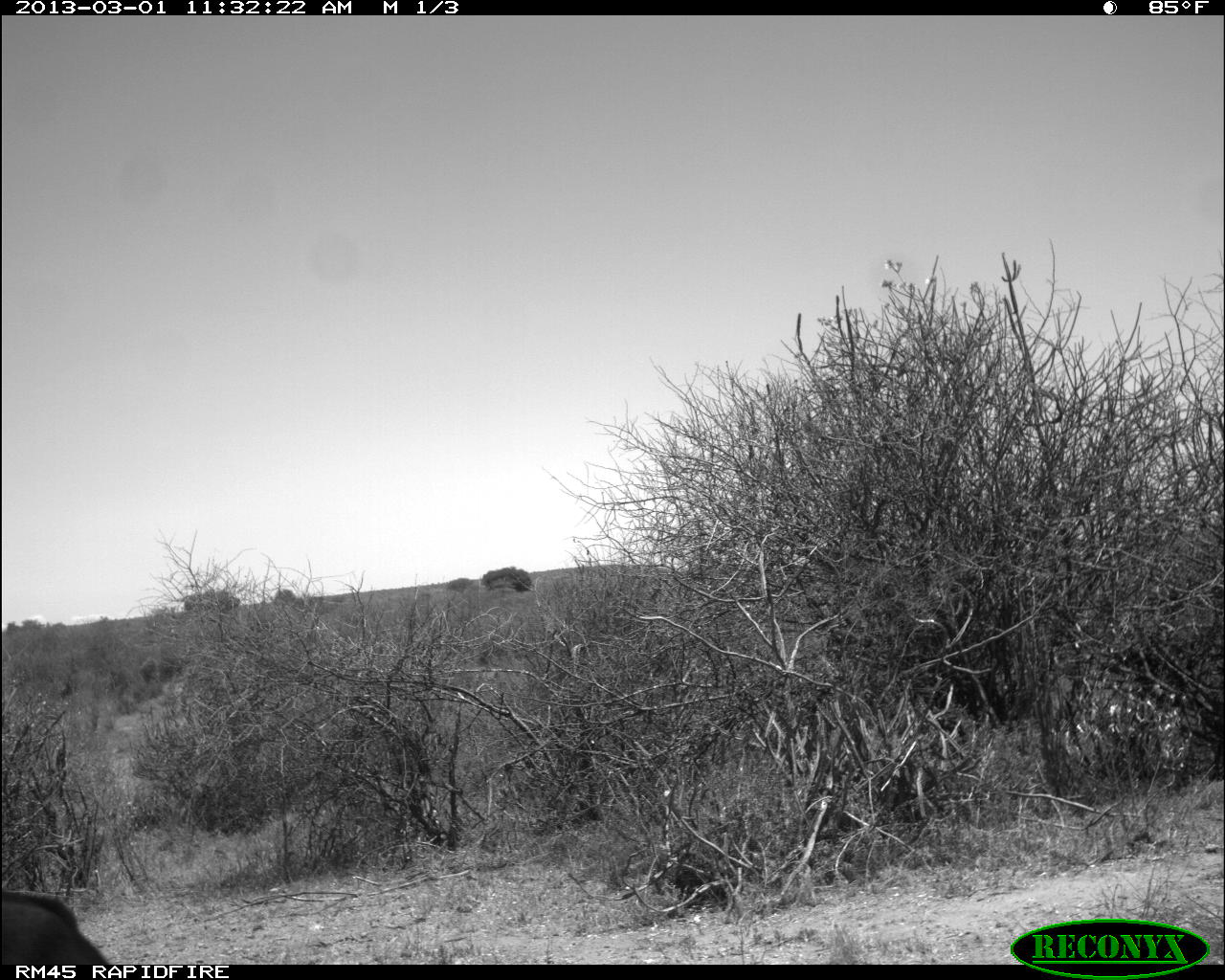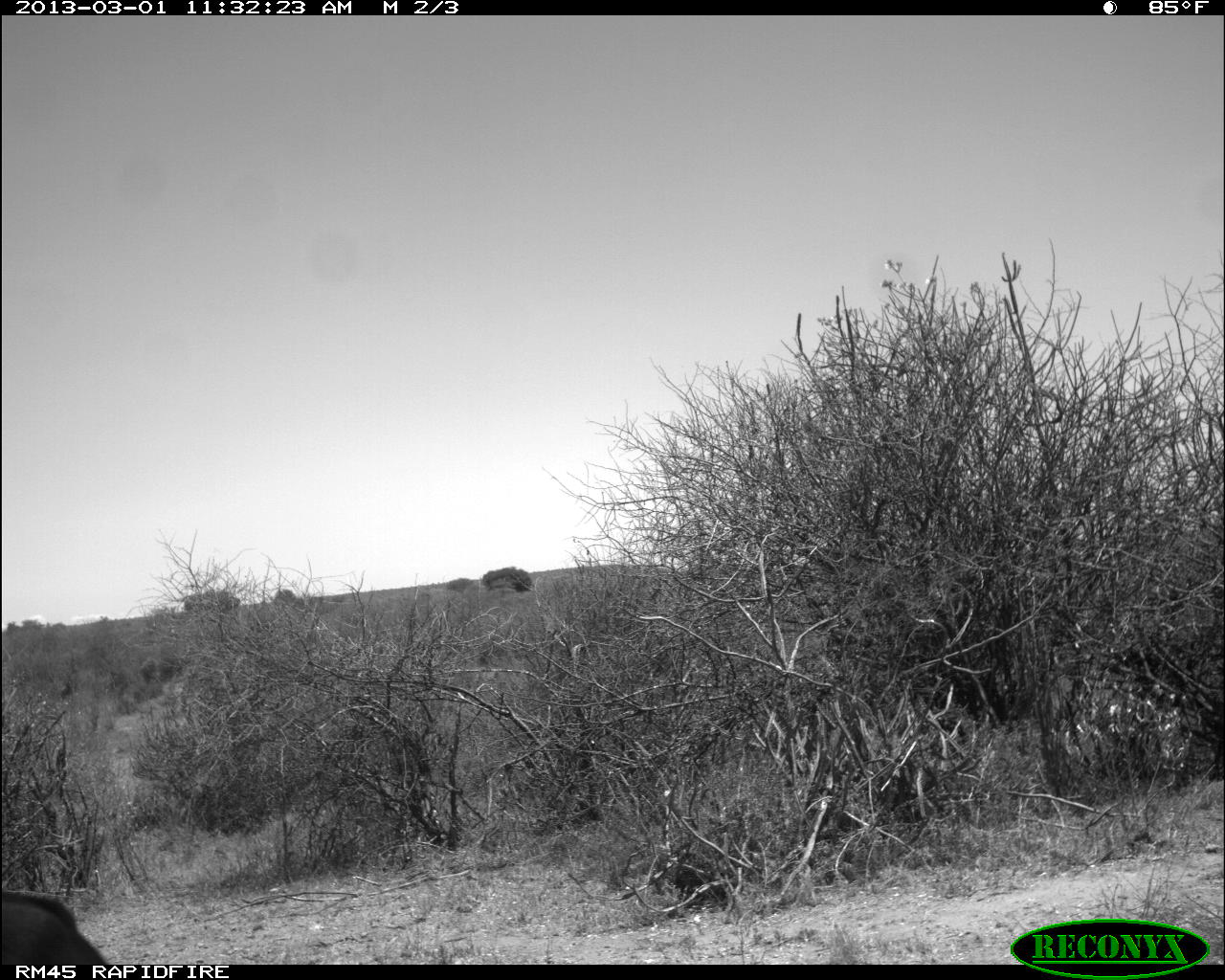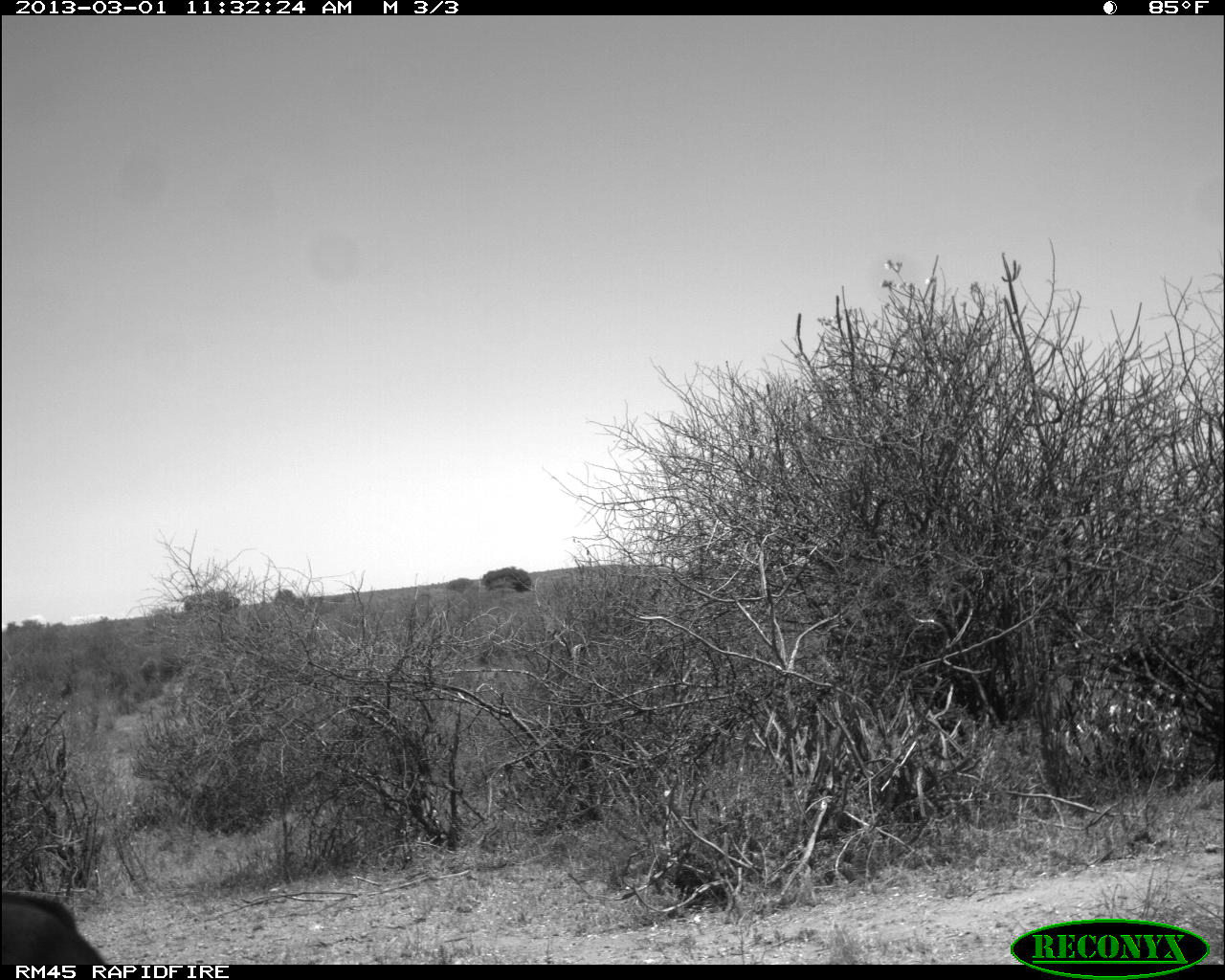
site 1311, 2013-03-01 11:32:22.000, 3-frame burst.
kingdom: Animalia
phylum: Chordata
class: Mammalia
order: Artiodactyla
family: Bovidae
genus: Aepyceros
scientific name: Aepyceros melampus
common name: impala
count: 1